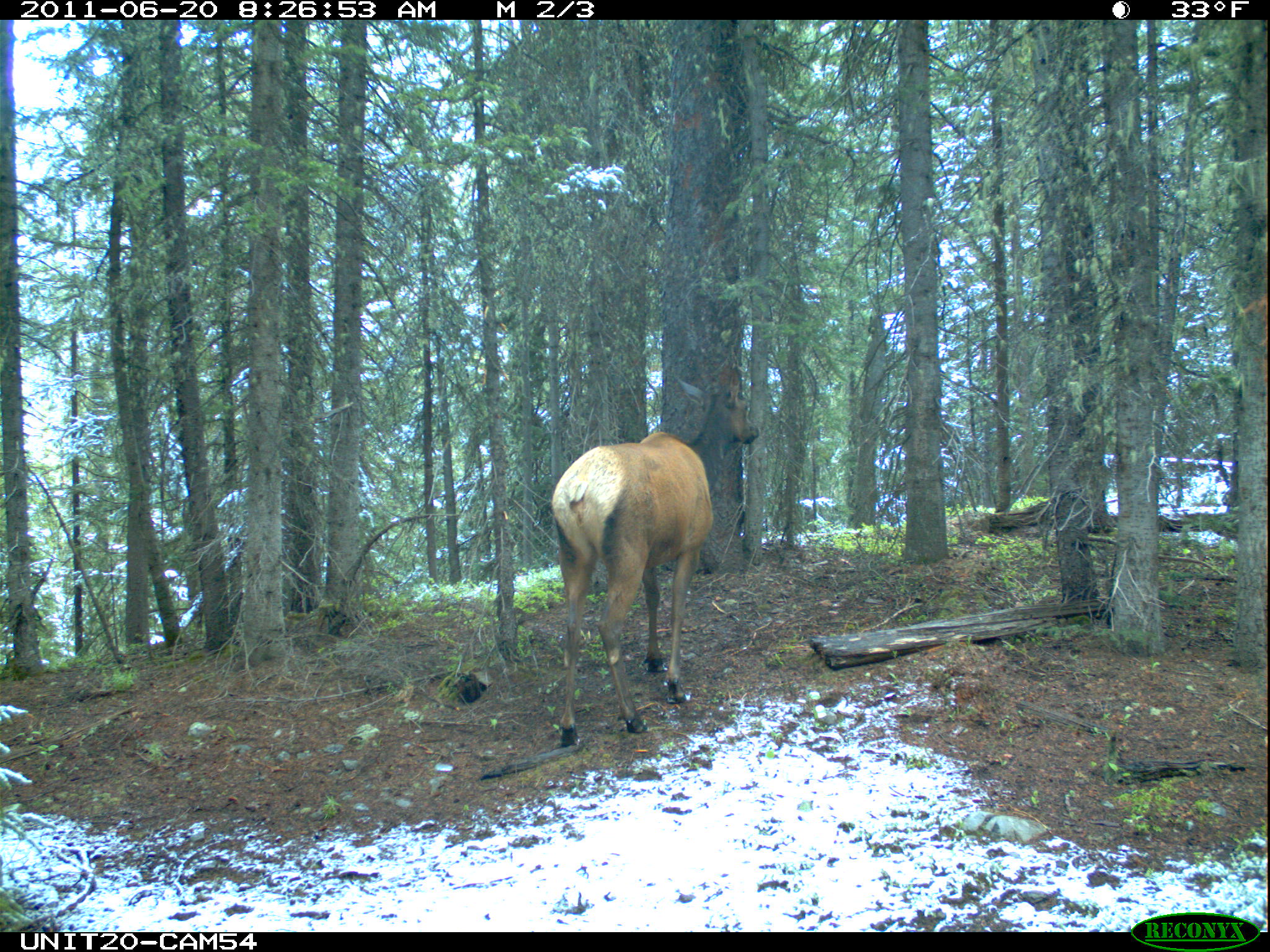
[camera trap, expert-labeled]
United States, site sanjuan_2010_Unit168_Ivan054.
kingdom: Animalia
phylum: Chordata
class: Mammalia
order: Artiodactyla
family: Cervidae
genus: Cervus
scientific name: Cervus elaphus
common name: red deer